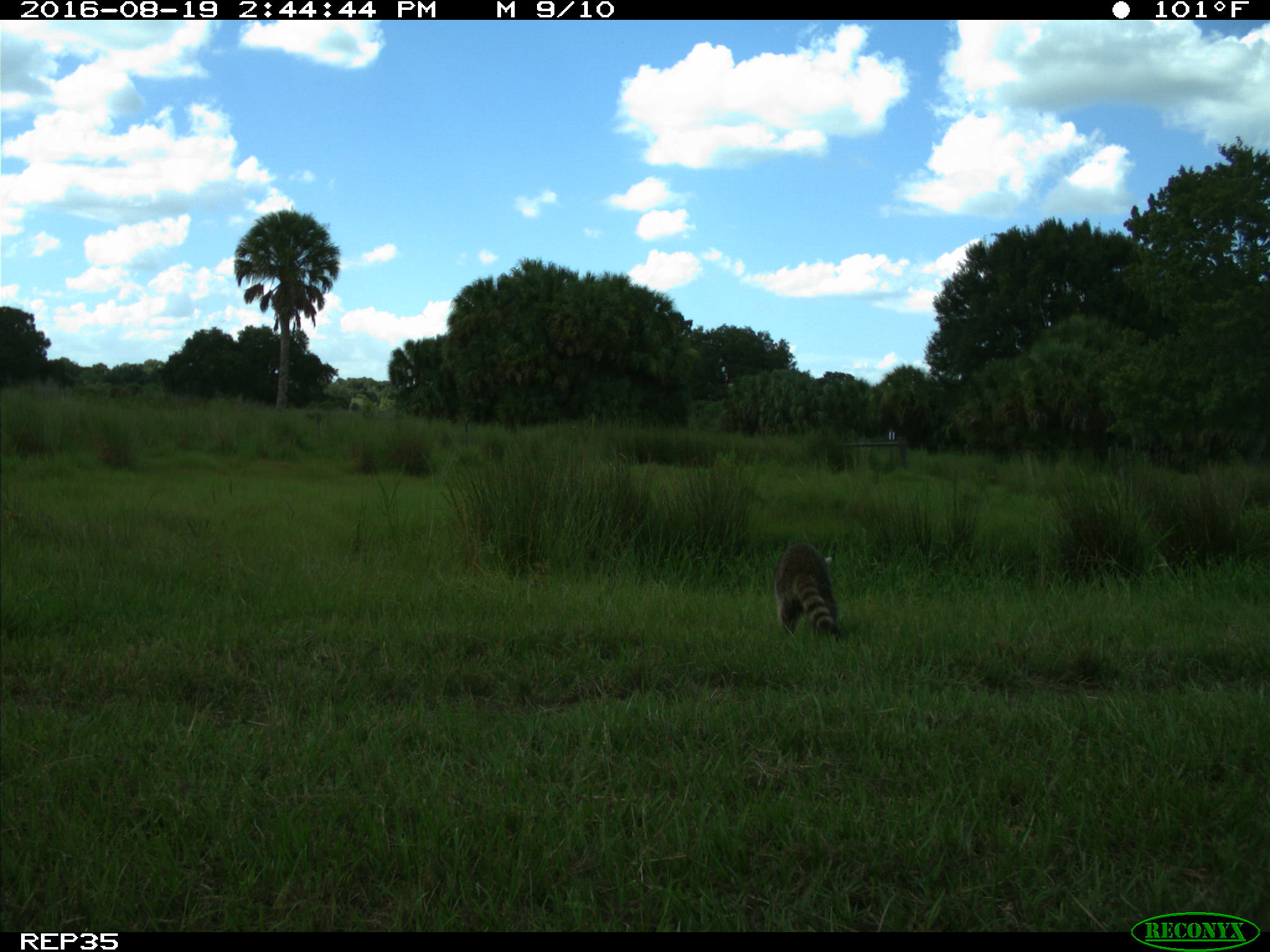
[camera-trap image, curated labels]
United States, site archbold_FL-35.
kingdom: Animalia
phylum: Chordata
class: Mammalia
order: Carnivora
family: Procyonidae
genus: Procyon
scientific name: Procyon lotor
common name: common raccoon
Procyon lotor (common raccoon).